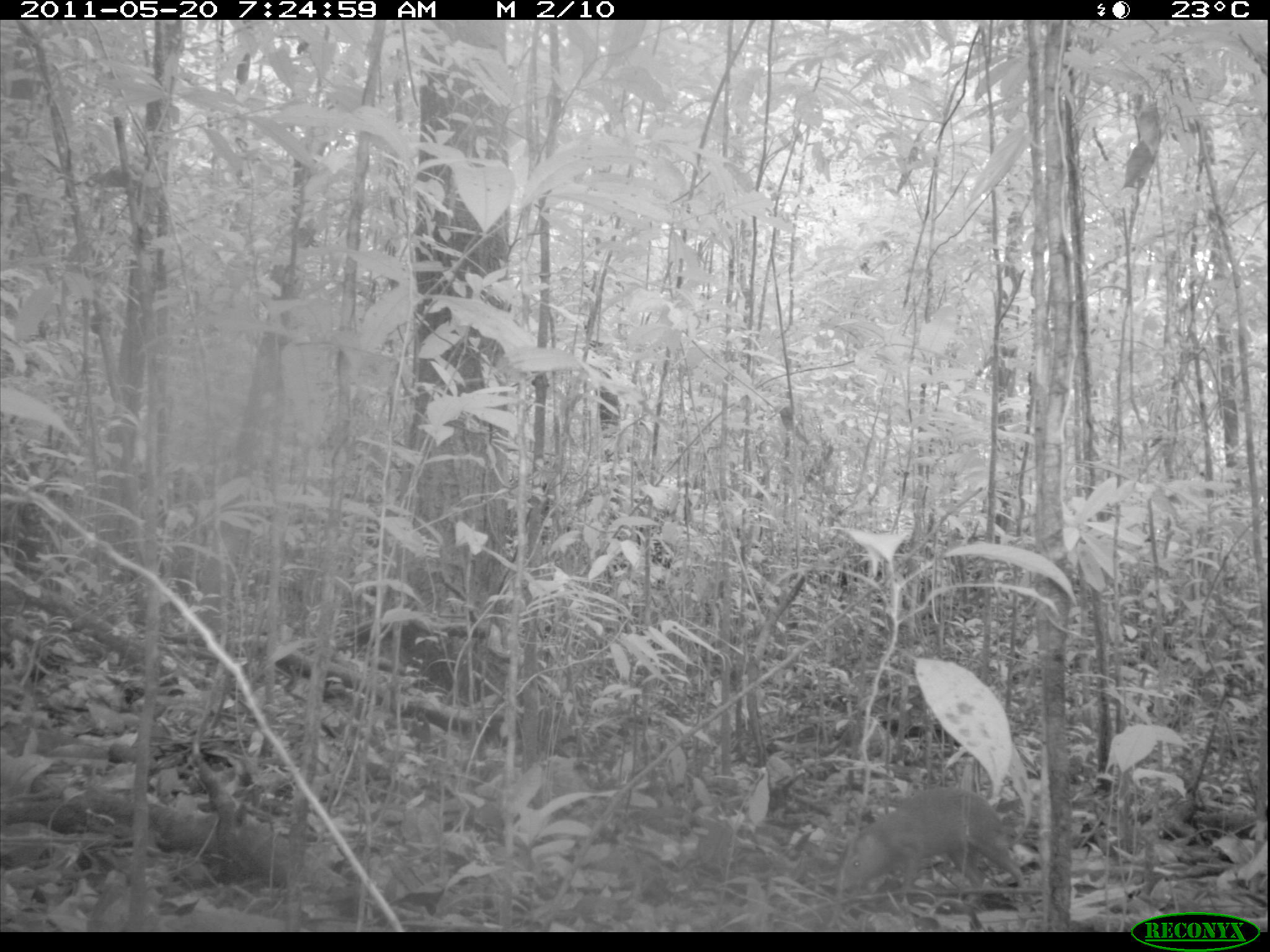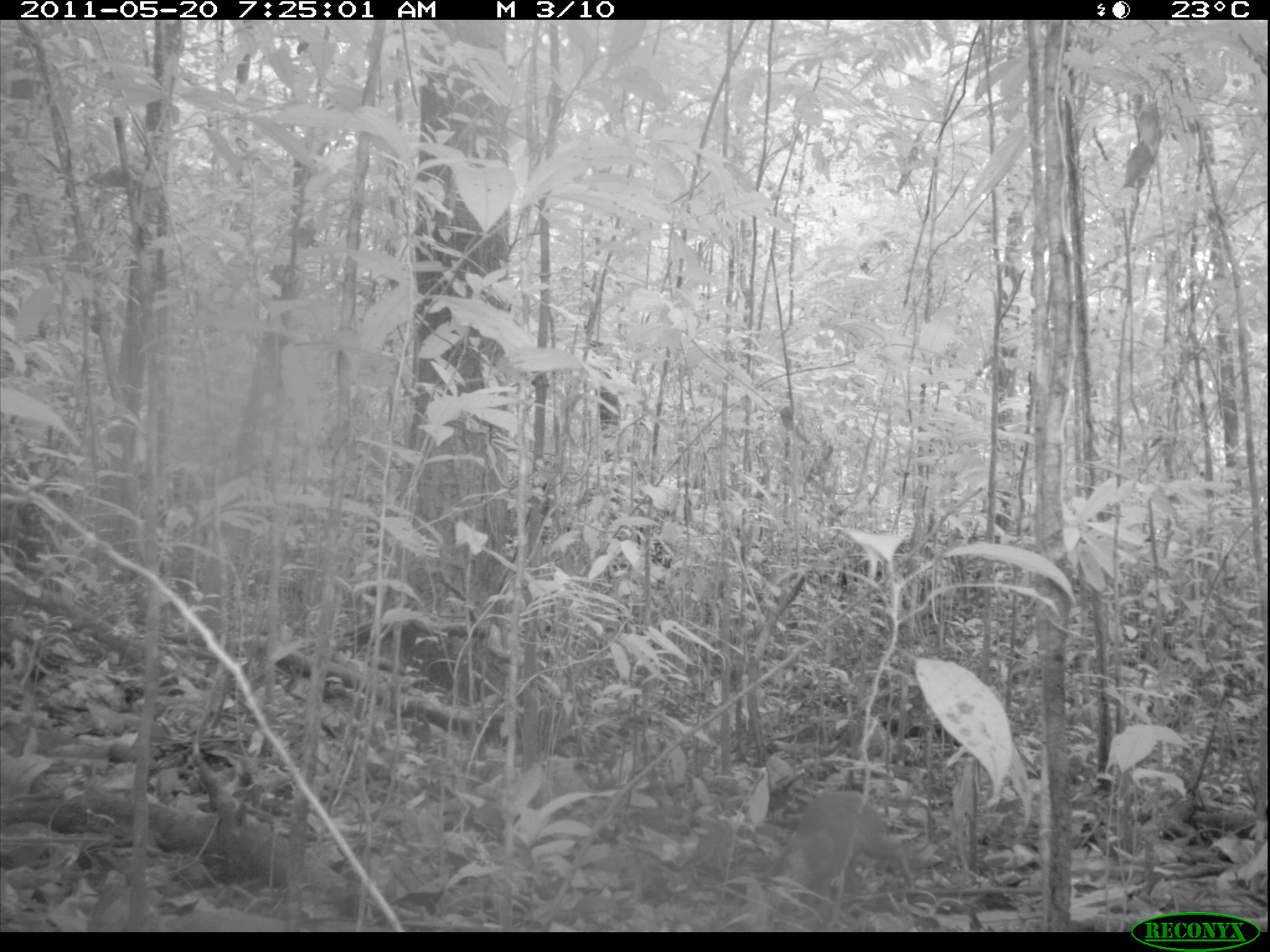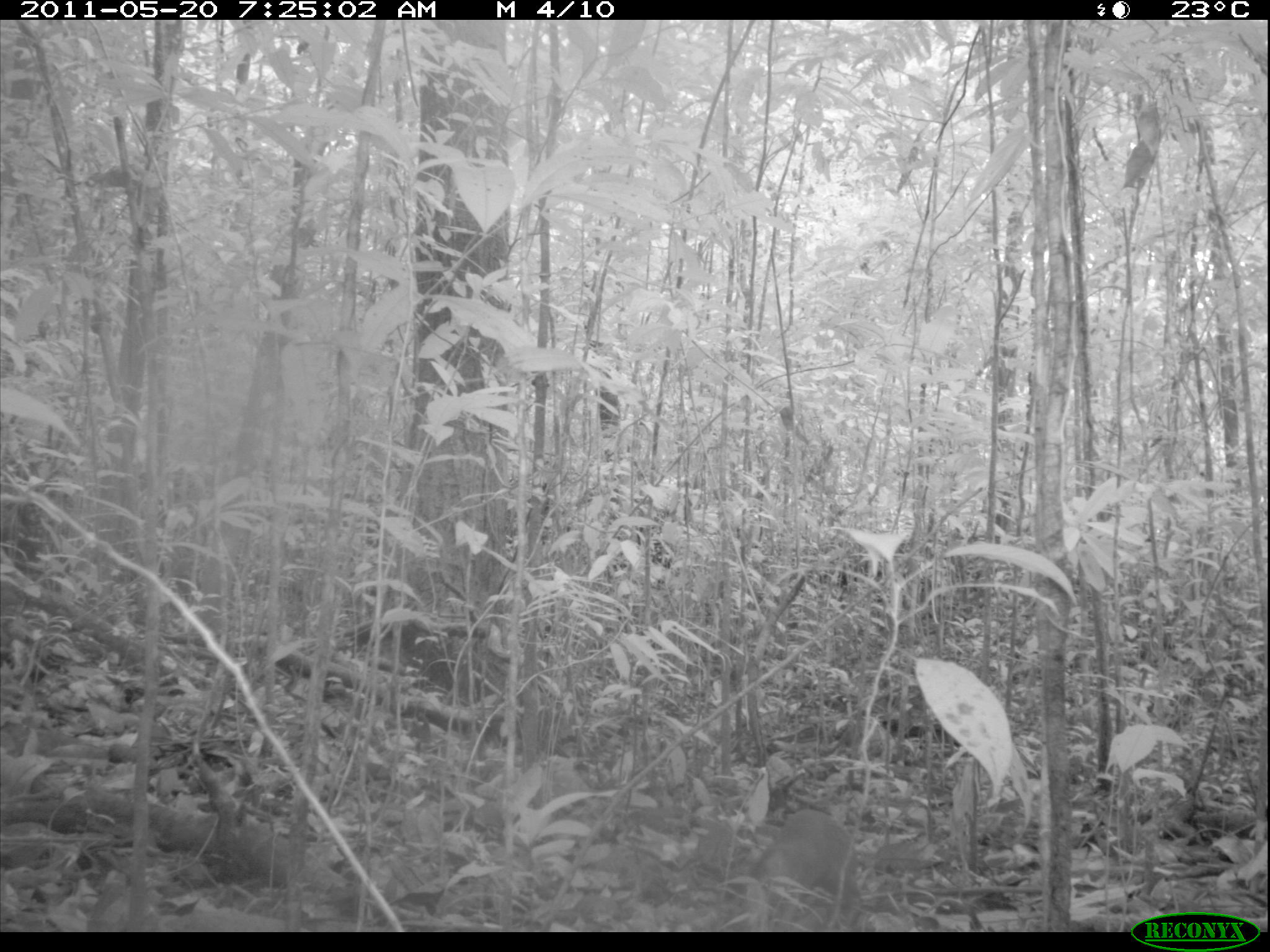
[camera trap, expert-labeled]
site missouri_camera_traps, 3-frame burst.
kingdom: Animalia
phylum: Chordata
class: Mammalia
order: Rodentia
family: Dasyproctidae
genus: Dasyprocta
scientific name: Dasyprocta coibae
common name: coiban agouti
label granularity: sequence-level